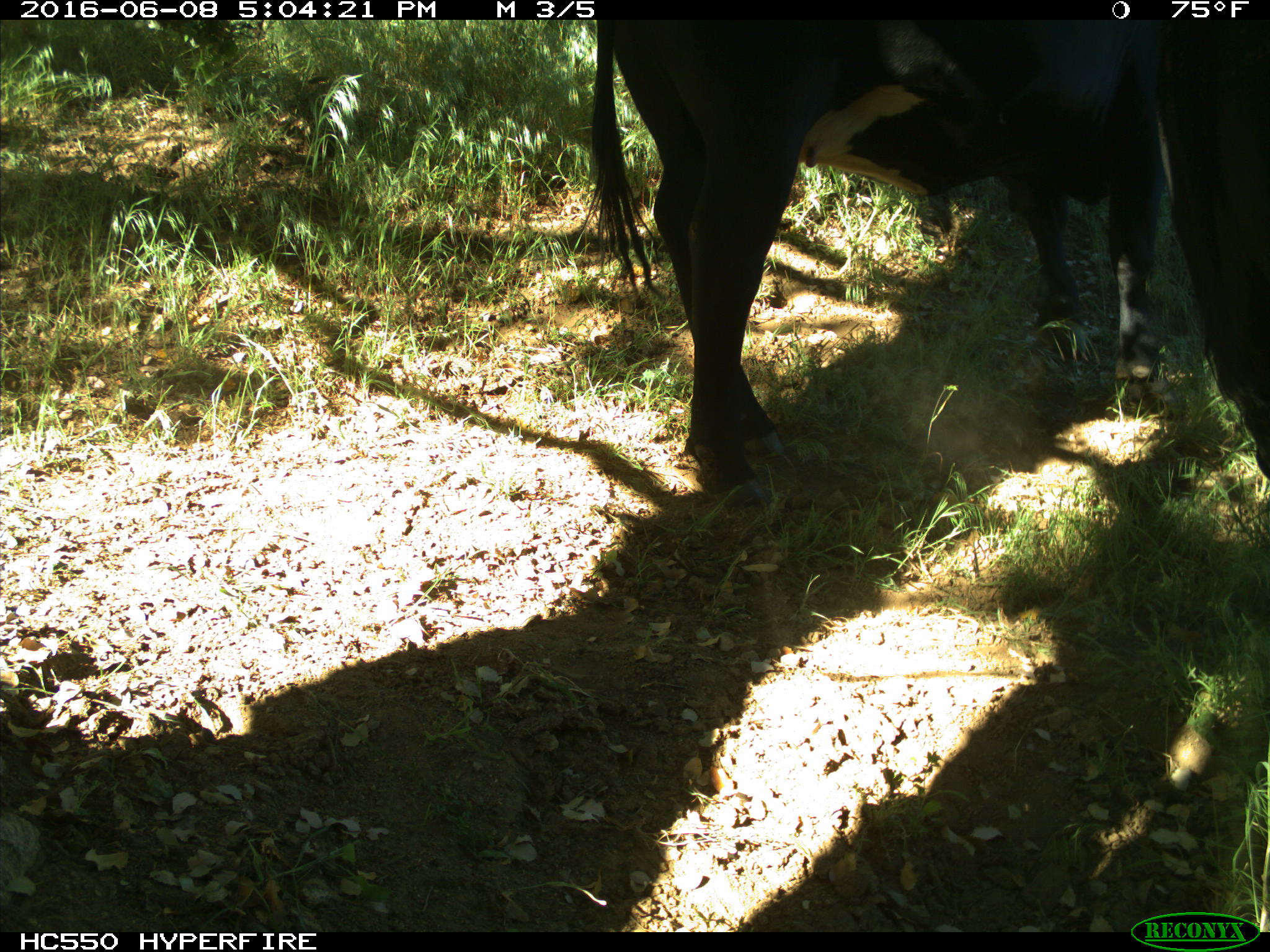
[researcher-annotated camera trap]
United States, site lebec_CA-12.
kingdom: Animalia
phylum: Chordata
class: Mammalia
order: Artiodactyla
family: Bovidae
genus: Bos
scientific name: Bos taurus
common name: domestic cow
Bos taurus (domestic cow).